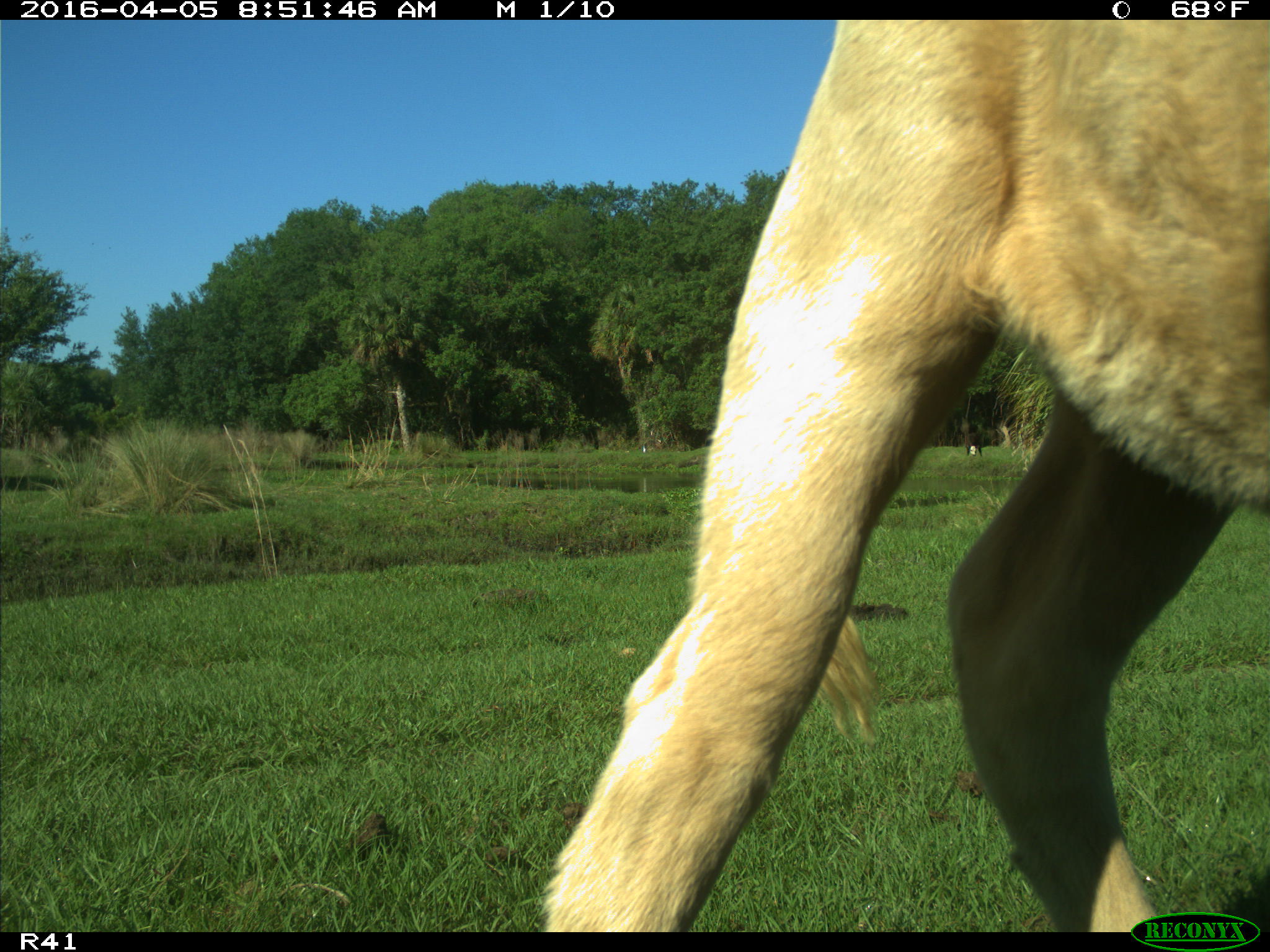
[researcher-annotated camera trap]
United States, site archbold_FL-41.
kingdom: Animalia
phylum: Chordata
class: Mammalia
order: Artiodactyla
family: Bovidae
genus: Bos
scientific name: Bos taurus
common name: domestic cow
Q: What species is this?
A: Bos taurus (domestic cow).